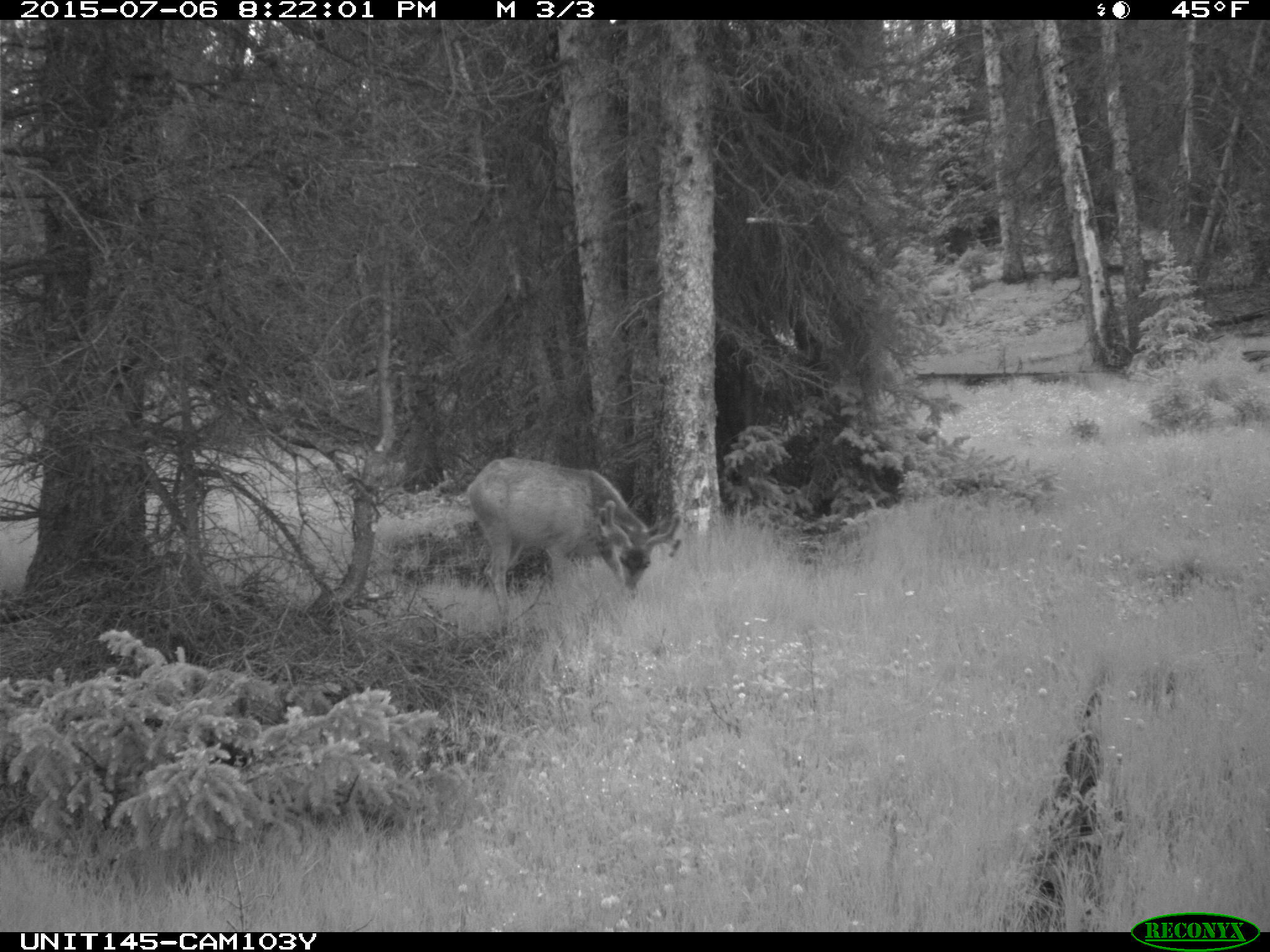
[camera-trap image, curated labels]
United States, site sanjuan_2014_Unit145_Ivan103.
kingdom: Animalia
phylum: Chordata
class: Mammalia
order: Artiodactyla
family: Cervidae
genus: Odocoileus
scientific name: Odocoileus hemionus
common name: mule deer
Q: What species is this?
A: Odocoileus hemionus (mule deer).